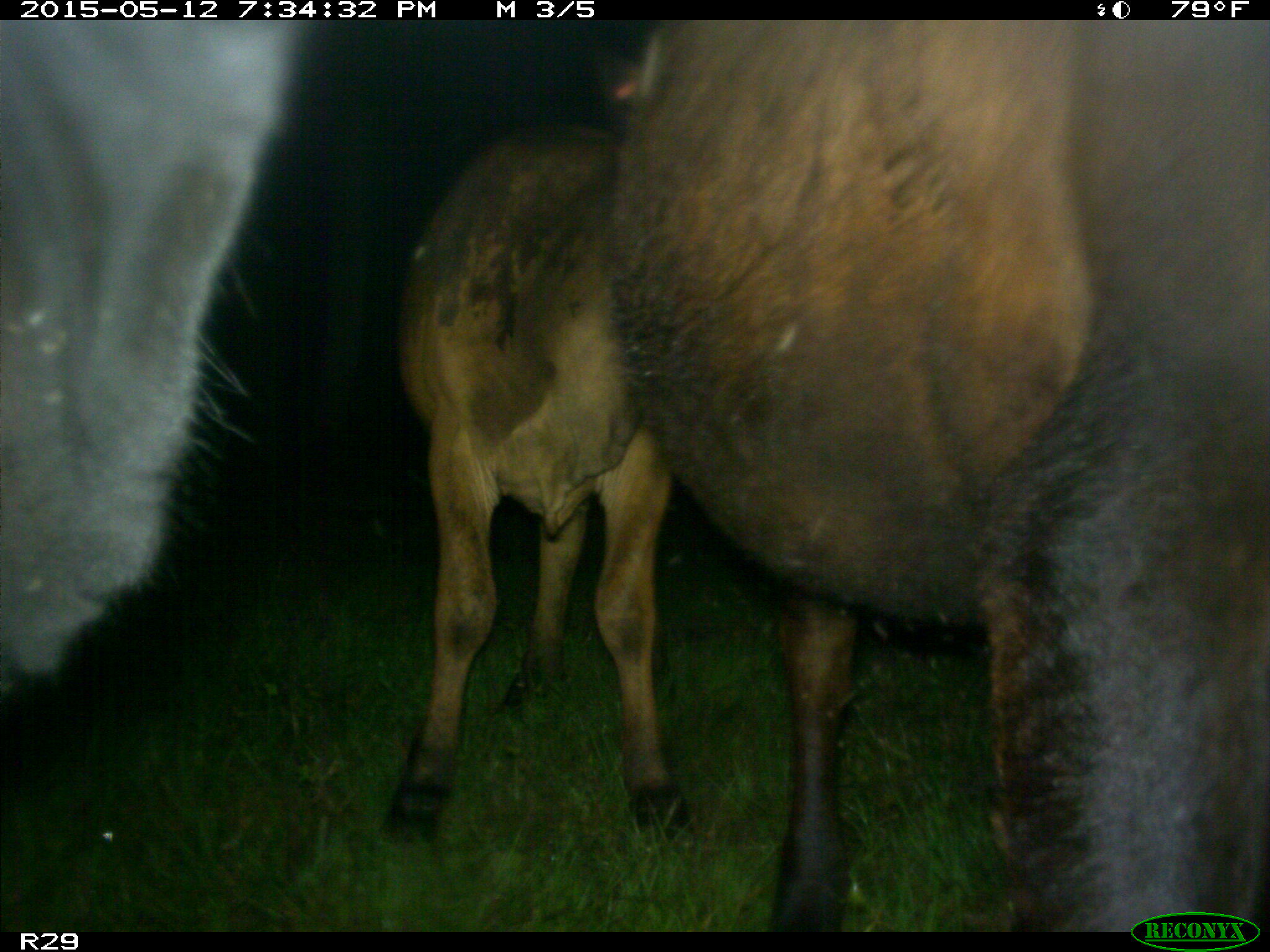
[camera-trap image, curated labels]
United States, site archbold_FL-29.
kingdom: Animalia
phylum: Chordata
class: Mammalia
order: Artiodactyla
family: Bovidae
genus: Bos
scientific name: Bos taurus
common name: domestic cow